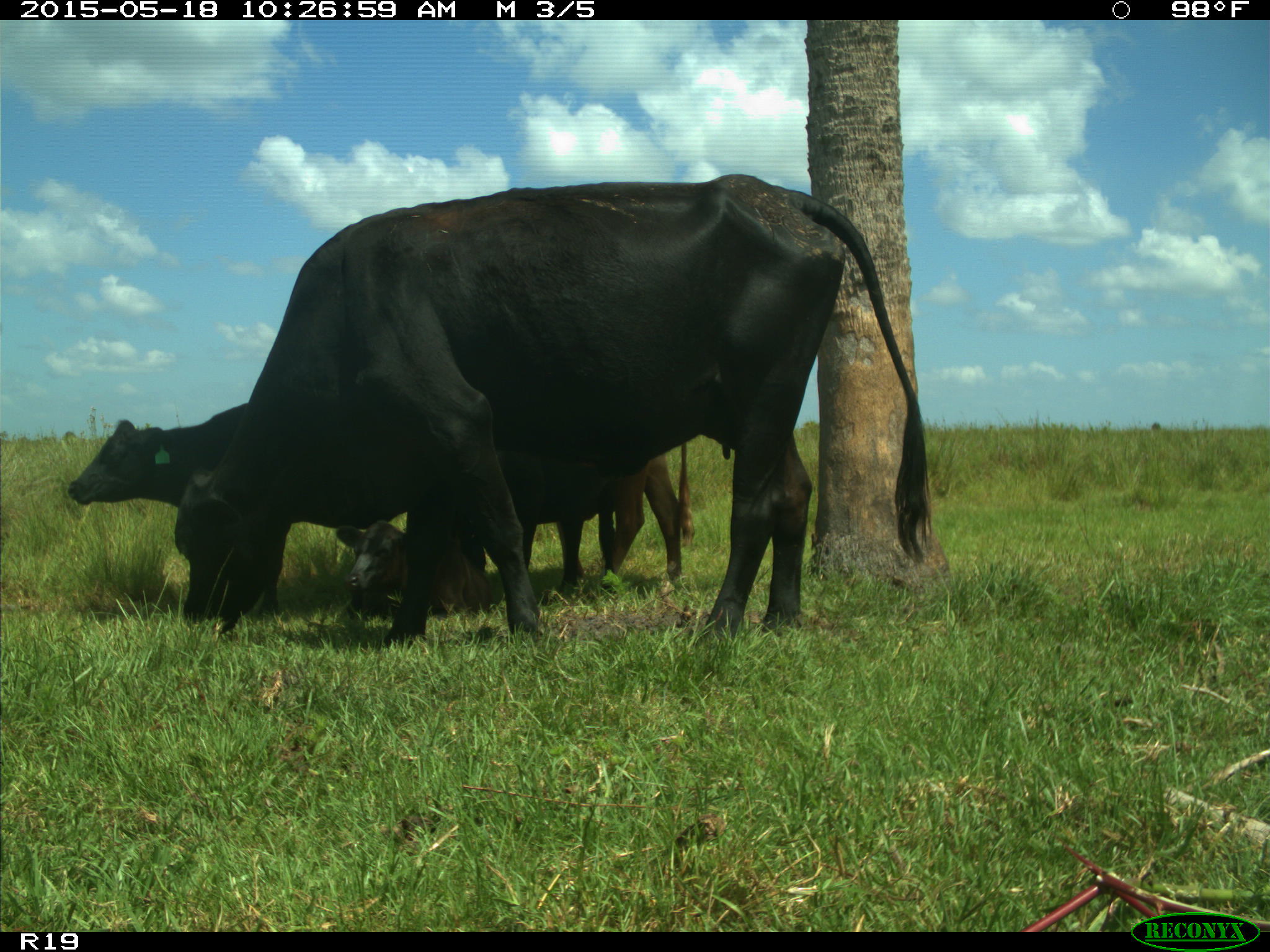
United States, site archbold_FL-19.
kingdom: Animalia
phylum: Chordata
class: Mammalia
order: Artiodactyla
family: Bovidae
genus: Bos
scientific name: Bos taurus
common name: domestic cow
Bos taurus (domestic cow).